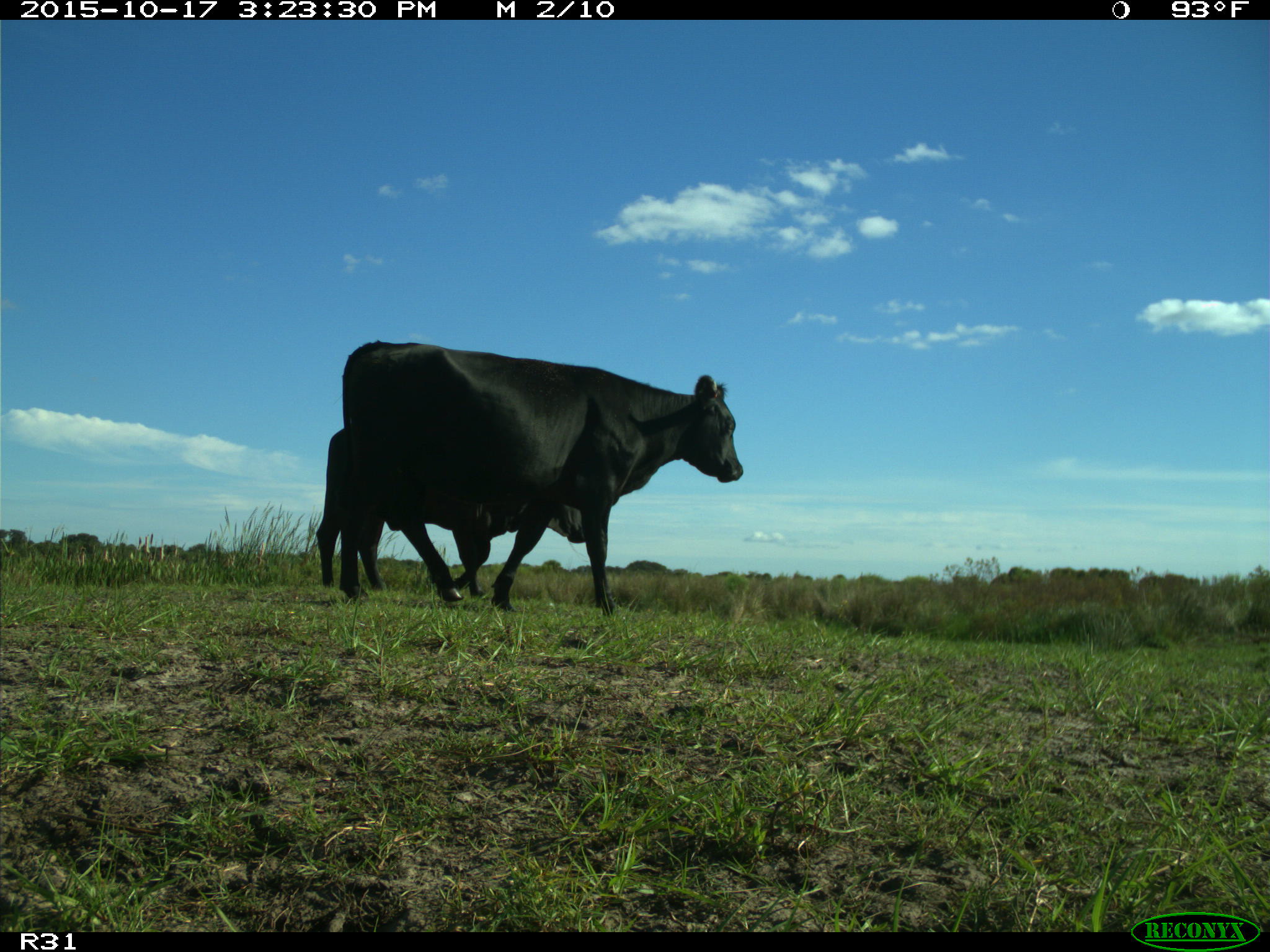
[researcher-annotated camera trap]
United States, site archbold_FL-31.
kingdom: Animalia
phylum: Chordata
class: Mammalia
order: Artiodactyla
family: Bovidae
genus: Bos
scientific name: Bos taurus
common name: domestic cow